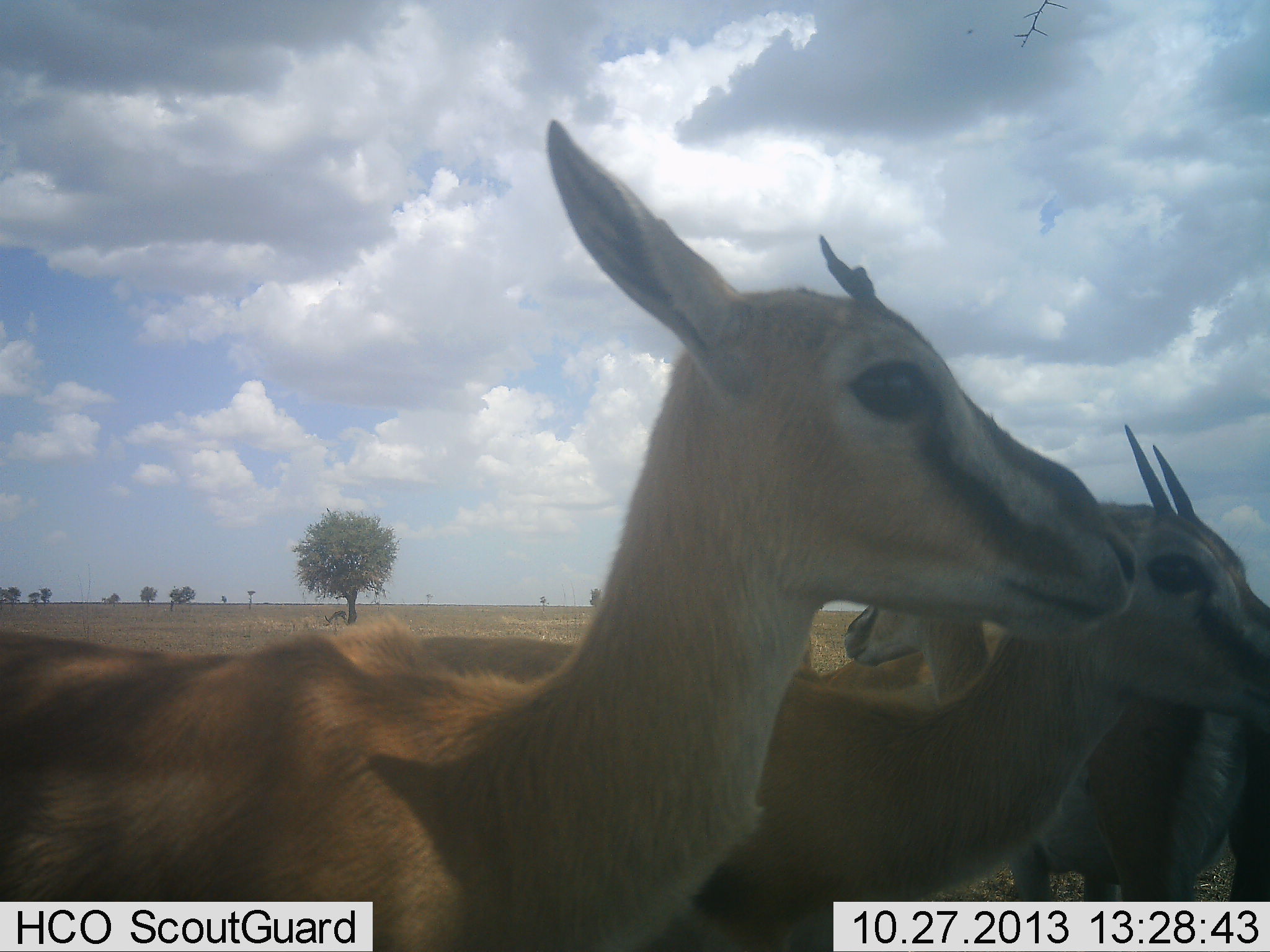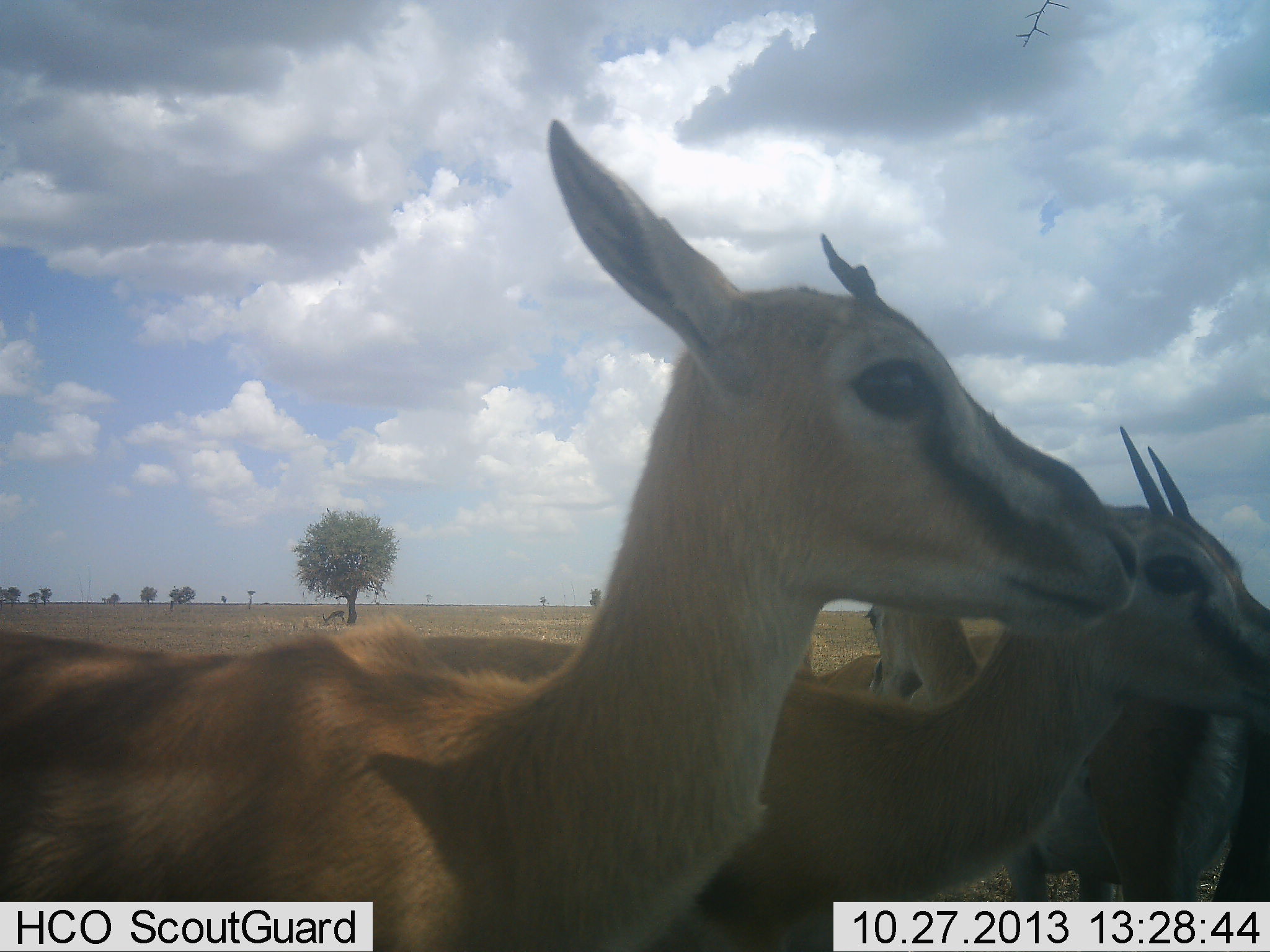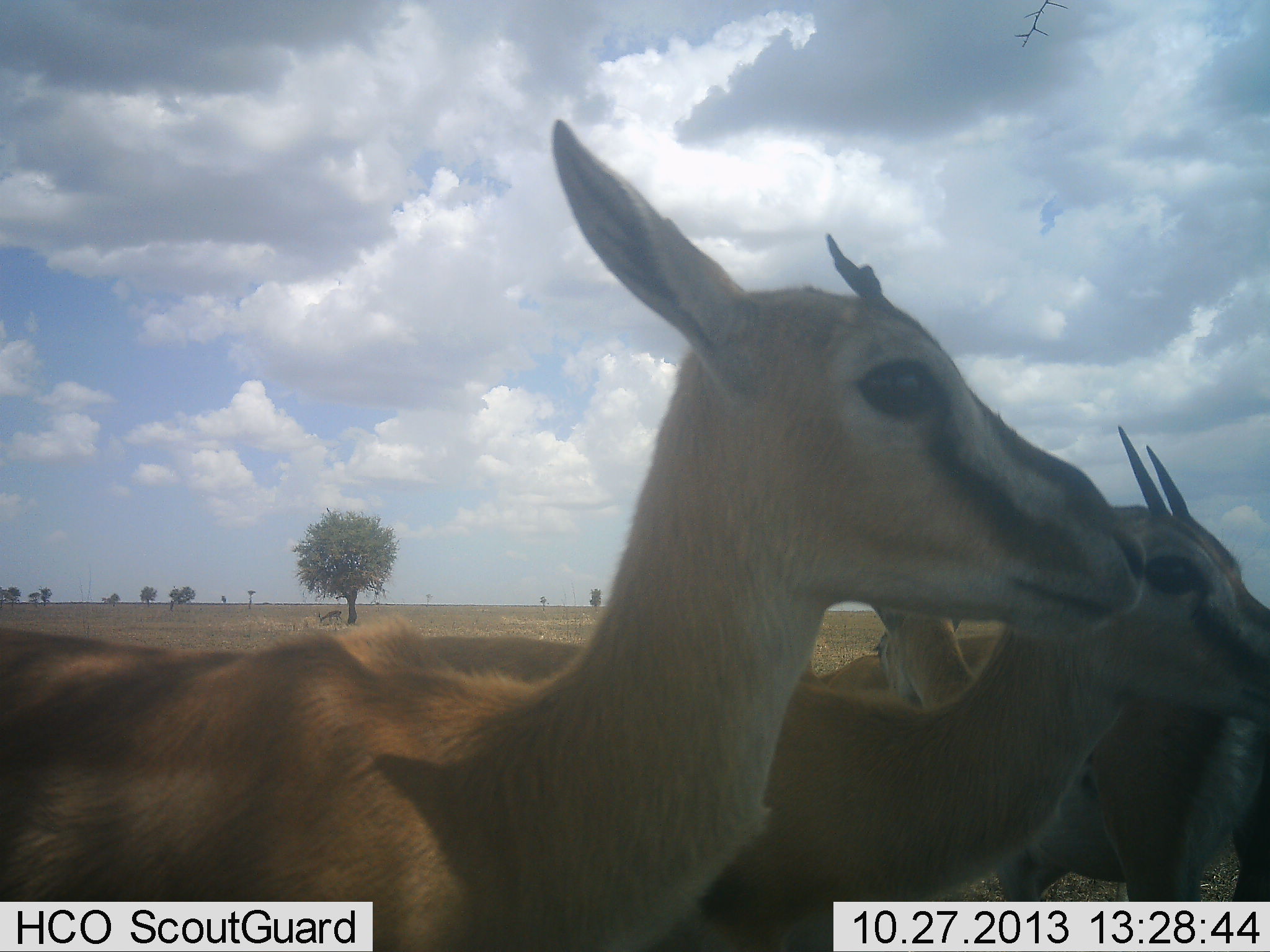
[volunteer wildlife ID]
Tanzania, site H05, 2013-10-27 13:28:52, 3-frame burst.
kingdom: Animalia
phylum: Chordata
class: Mammalia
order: Artiodactyla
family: Bovidae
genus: Eudorcas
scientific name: Eudorcas thomsonii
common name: thomson's gazelle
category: gazellethomsons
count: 4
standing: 100%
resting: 0%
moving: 0%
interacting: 4%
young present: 4%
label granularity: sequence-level